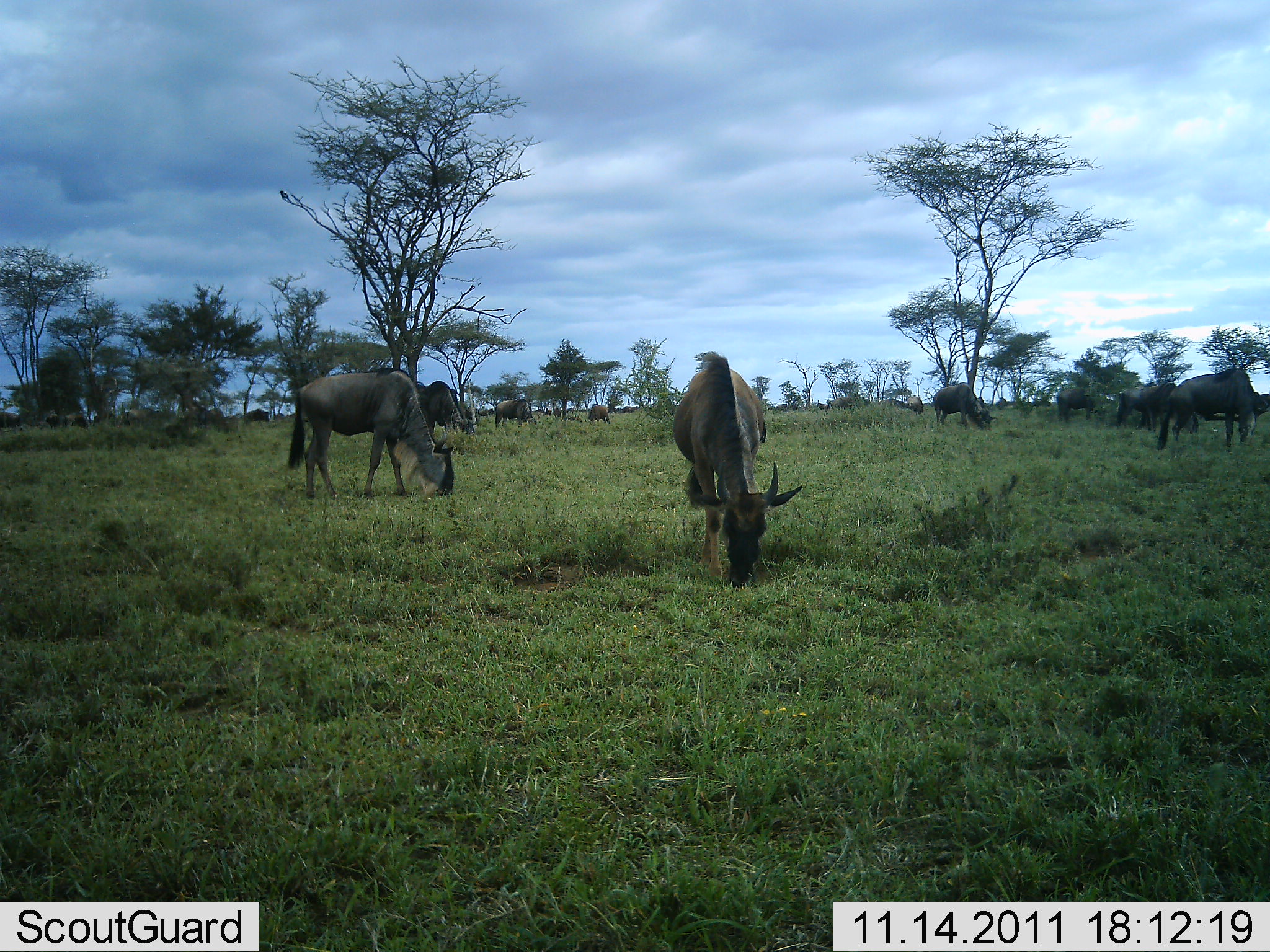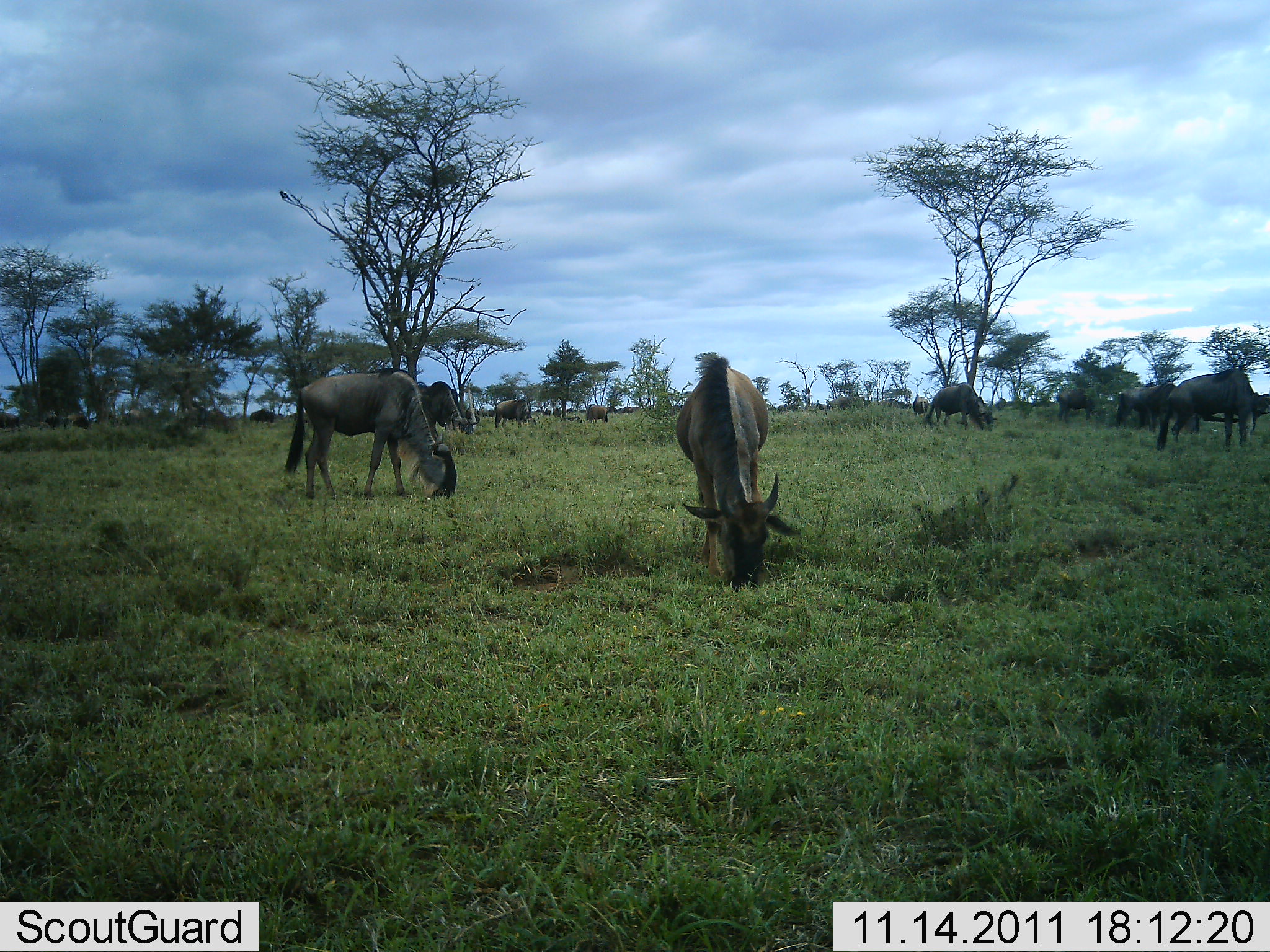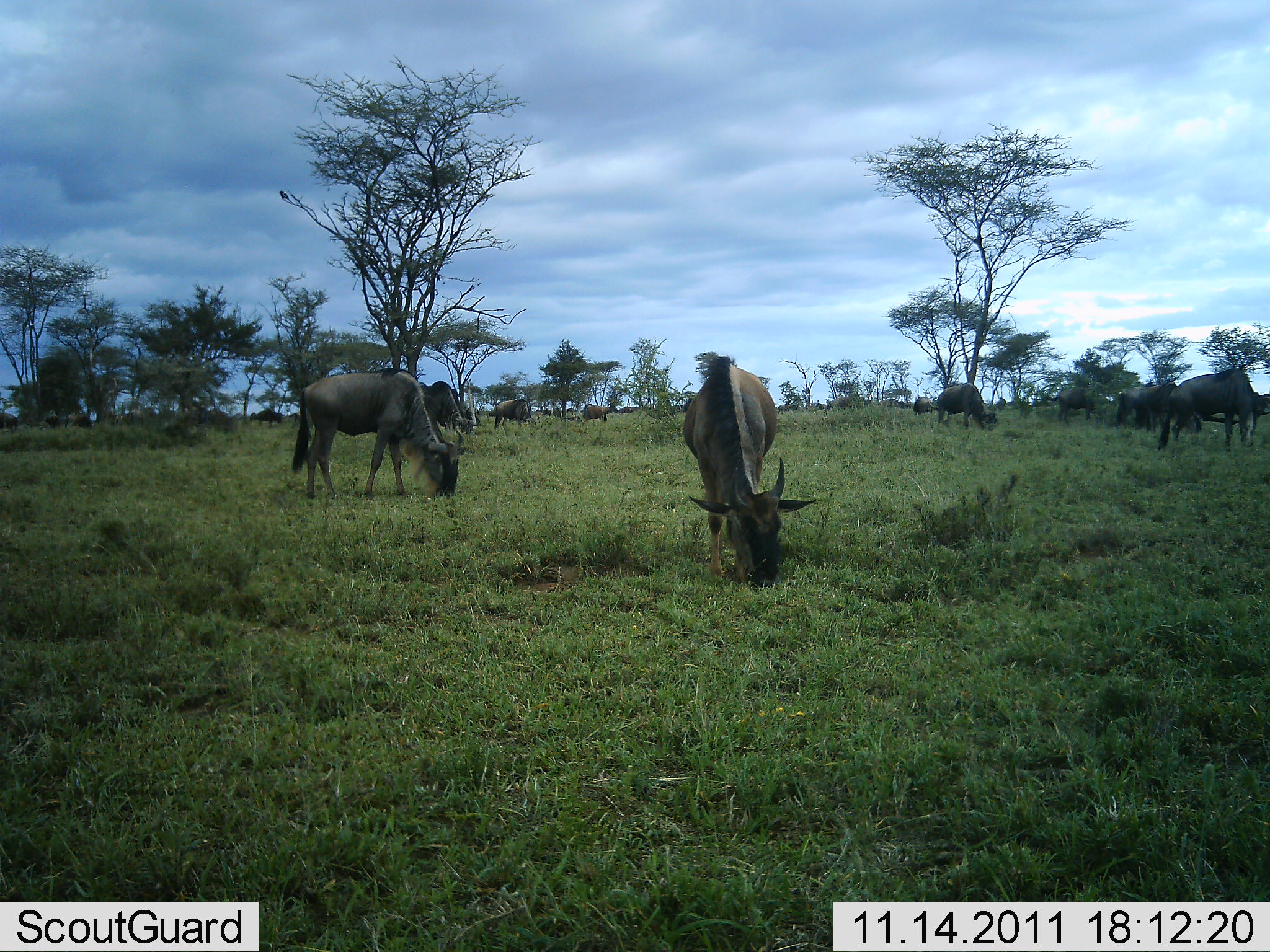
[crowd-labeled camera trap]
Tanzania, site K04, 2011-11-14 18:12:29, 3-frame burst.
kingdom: Animalia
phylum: Chordata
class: Mammalia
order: Artiodactyla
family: Bovidae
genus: Connochaetes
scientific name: Connochaetes taurinus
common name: blue wildebeest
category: wildebeest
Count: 11-50.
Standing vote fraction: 33%.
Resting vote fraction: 0%.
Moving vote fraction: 25%.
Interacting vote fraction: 0%.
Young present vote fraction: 0%.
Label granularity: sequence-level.